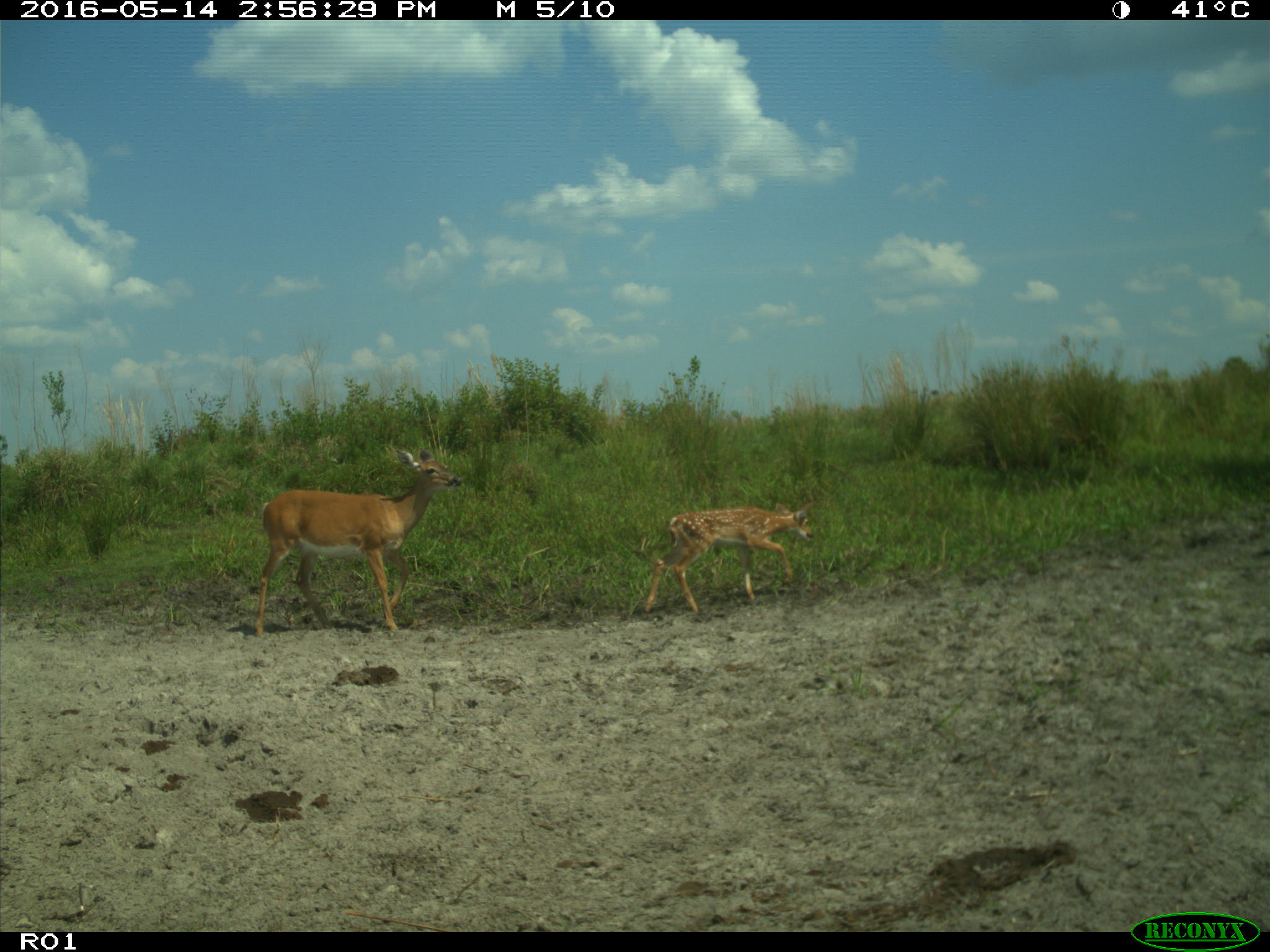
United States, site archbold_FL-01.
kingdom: Animalia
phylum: Chordata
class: Mammalia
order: Artiodactyla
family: Cervidae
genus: Odocoileus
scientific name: Odocoileus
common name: deer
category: unidentified deer